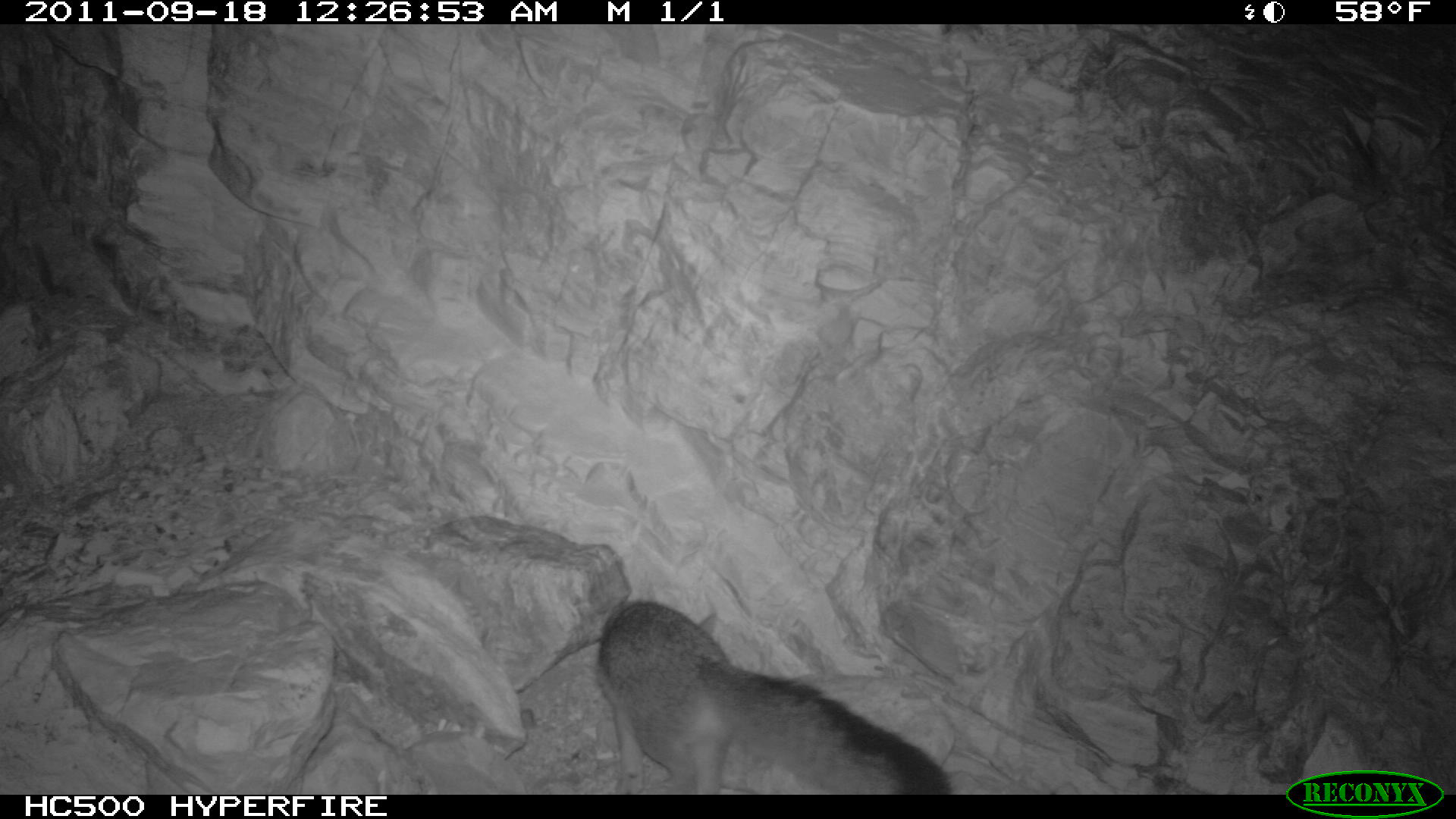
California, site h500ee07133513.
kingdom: Animalia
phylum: Chordata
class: Mammalia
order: Carnivora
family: Canidae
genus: Urocyon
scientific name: Urocyon littoralis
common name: island fox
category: fox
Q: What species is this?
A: Fox (island fox) (Urocyon littoralis).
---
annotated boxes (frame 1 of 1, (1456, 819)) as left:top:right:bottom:
fox: 596:601:952:795